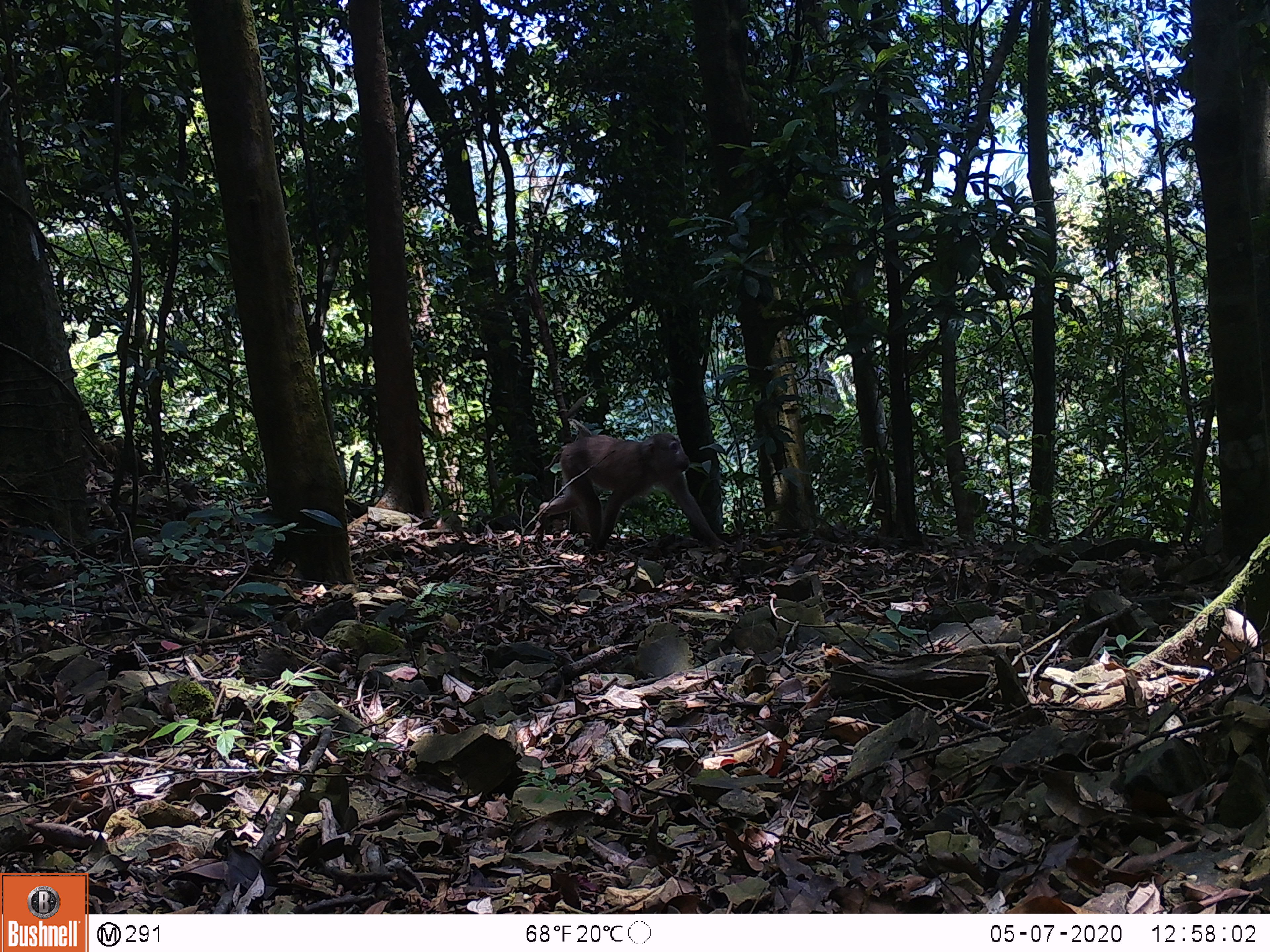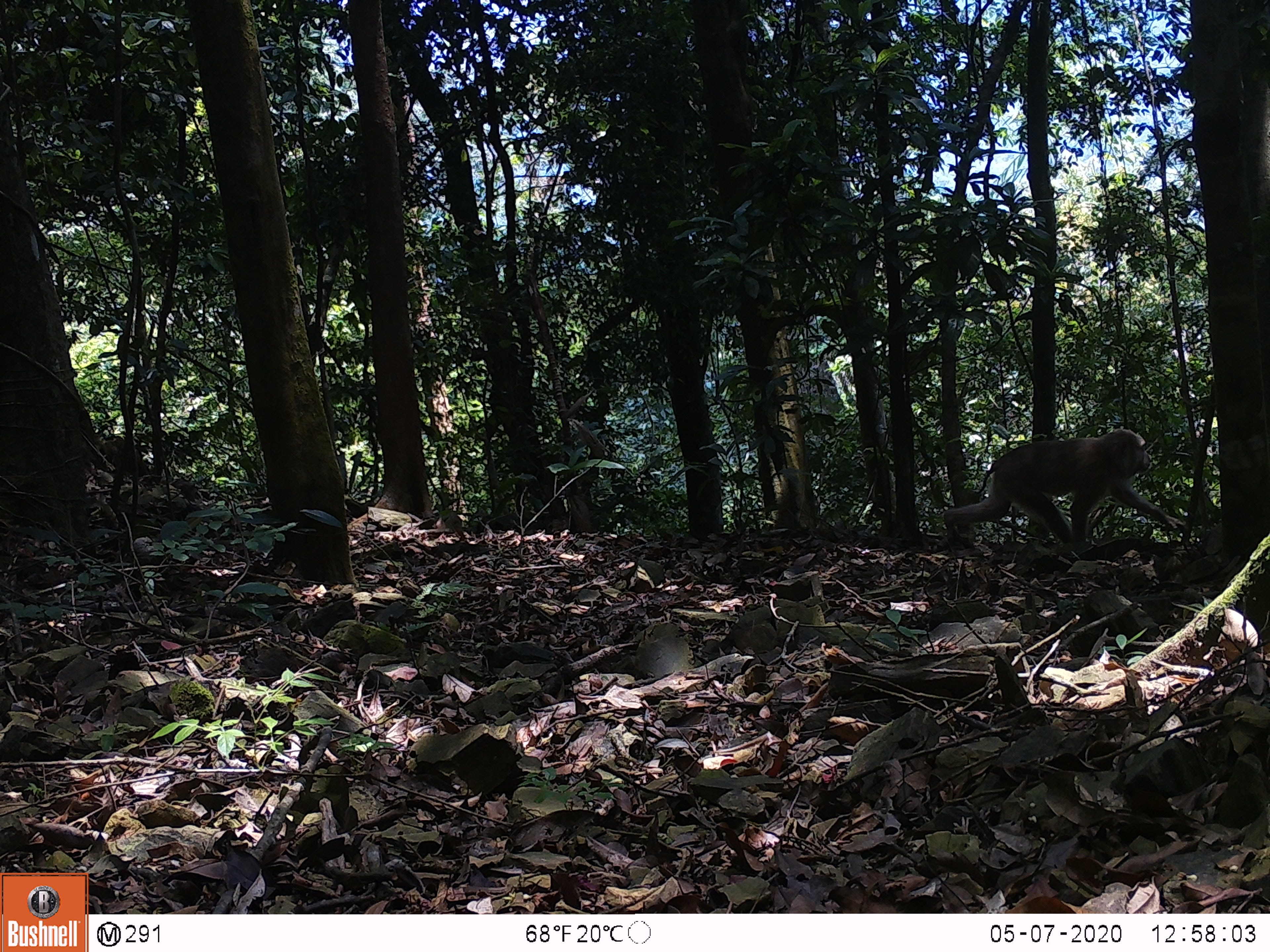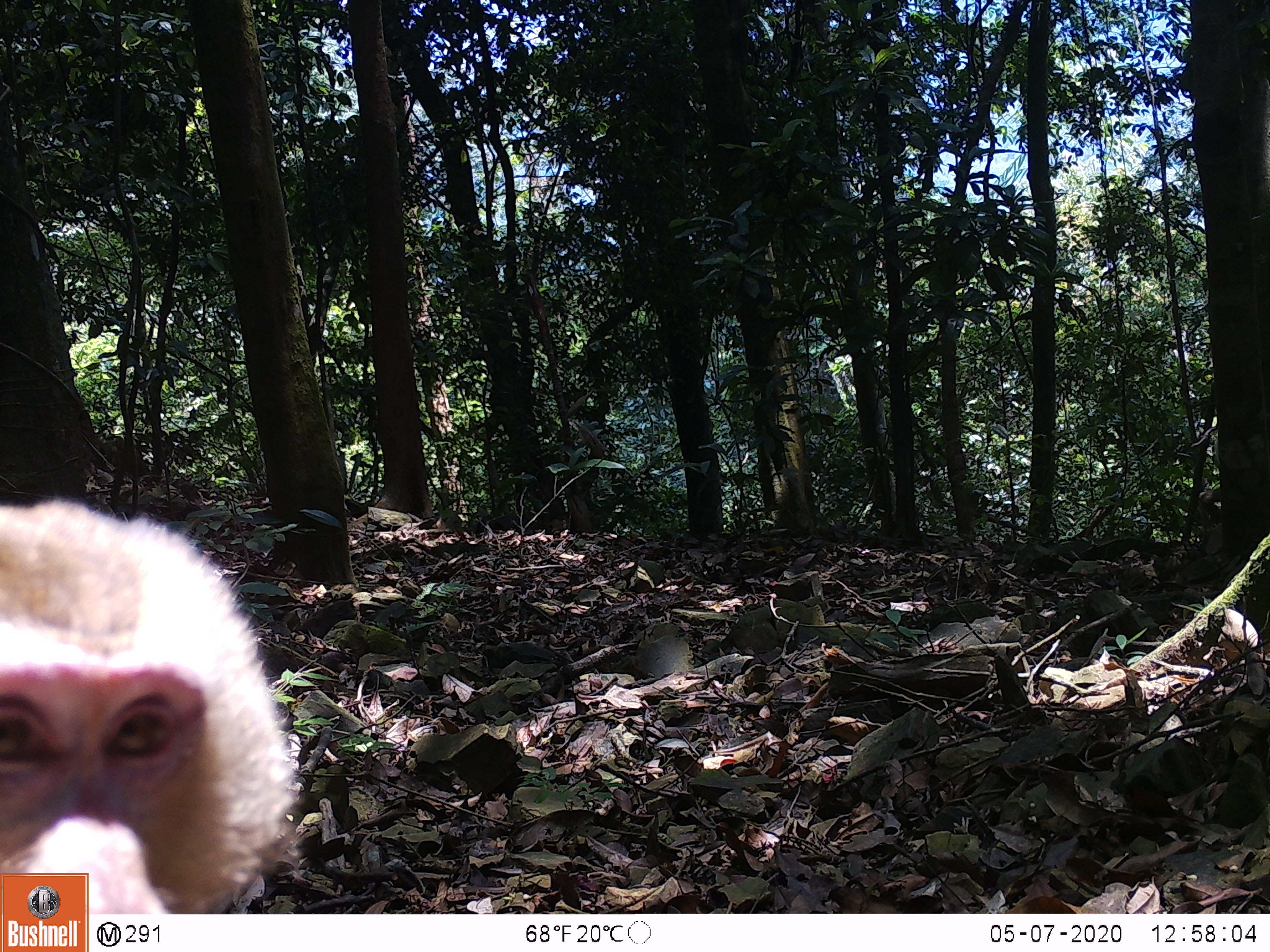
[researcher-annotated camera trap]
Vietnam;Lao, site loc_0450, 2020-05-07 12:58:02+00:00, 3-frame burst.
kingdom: Animalia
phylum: Chordata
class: Mammalia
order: Primates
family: Cercopithecidae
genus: Macaca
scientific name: Macaca nemestrina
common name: pig-tailed macaque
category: pig tailed macaque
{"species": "pig tailed macaque (pig-tailed macaque) (Macaca nemestrina)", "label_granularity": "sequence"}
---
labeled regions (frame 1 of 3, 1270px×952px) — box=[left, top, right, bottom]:
pig tailed macaque: box=[533, 430, 729, 555]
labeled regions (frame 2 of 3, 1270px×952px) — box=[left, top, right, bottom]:
pig tailed macaque: box=[942, 429, 1187, 550]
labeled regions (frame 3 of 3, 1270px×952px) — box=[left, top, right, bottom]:
pig tailed macaque: box=[0, 491, 305, 911]